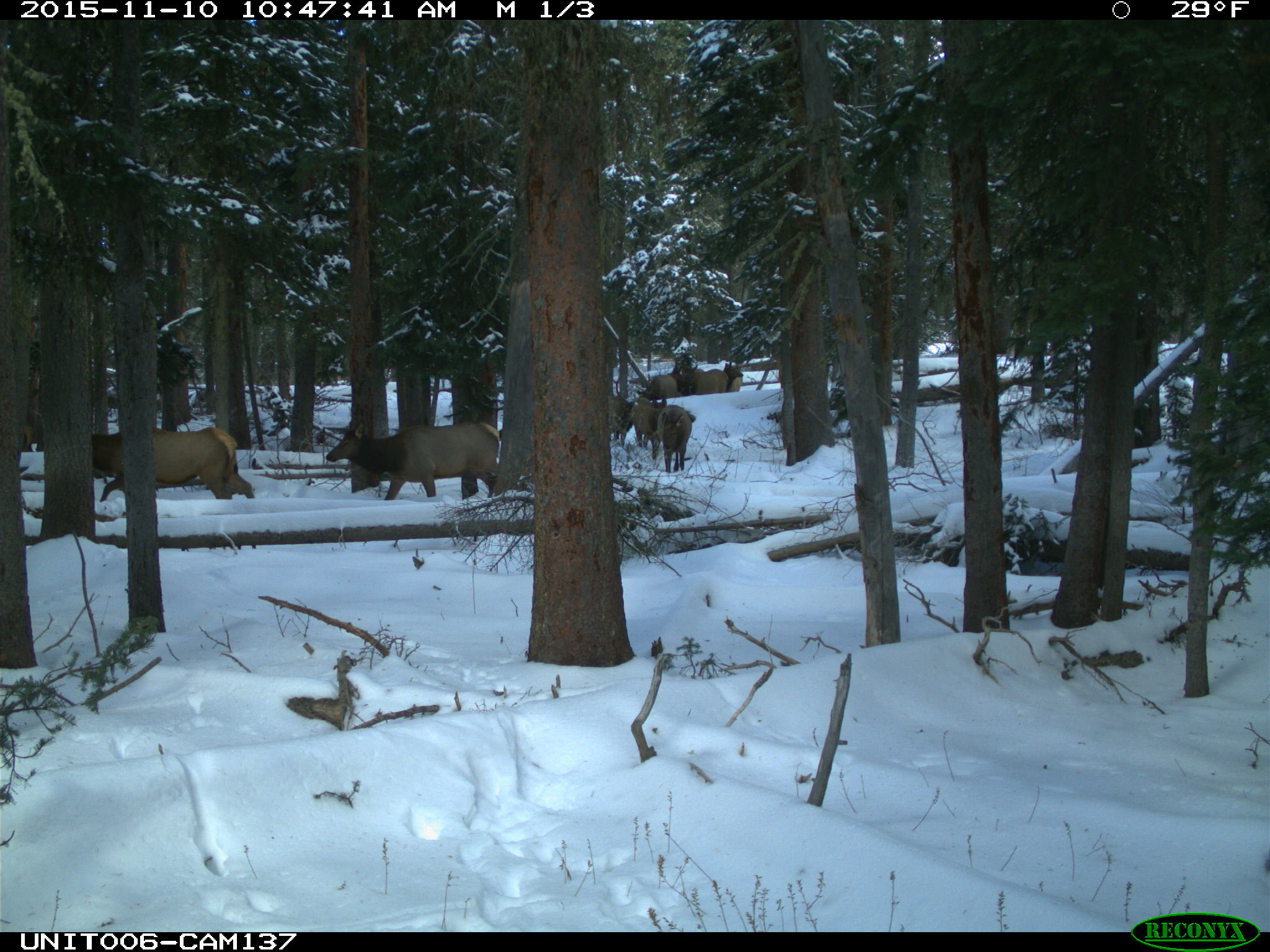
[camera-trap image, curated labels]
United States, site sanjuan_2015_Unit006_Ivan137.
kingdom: Animalia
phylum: Chordata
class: Mammalia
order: Artiodactyla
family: Cervidae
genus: Cervus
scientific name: Cervus elaphus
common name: red deer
Cervus elaphus (red deer).